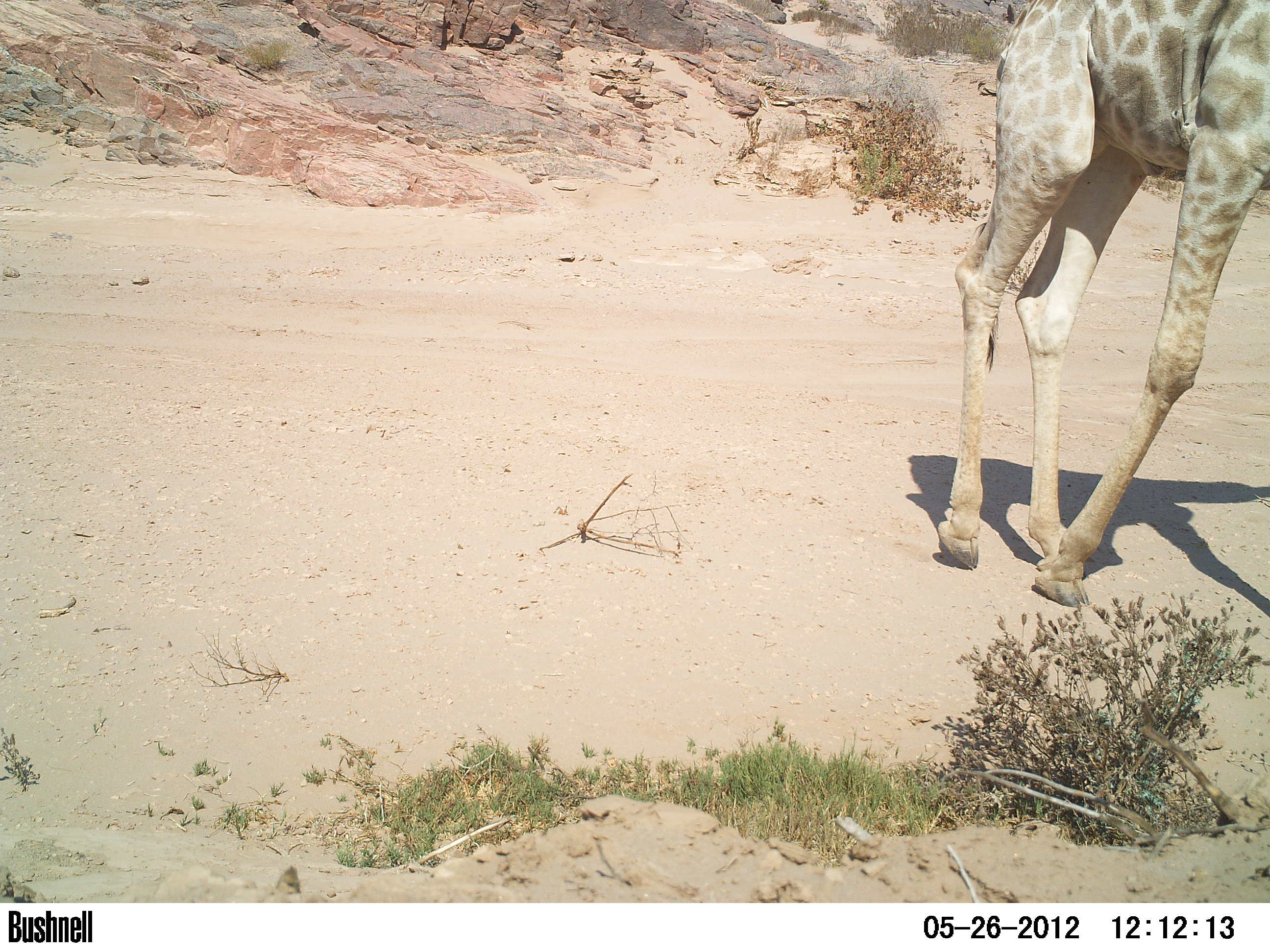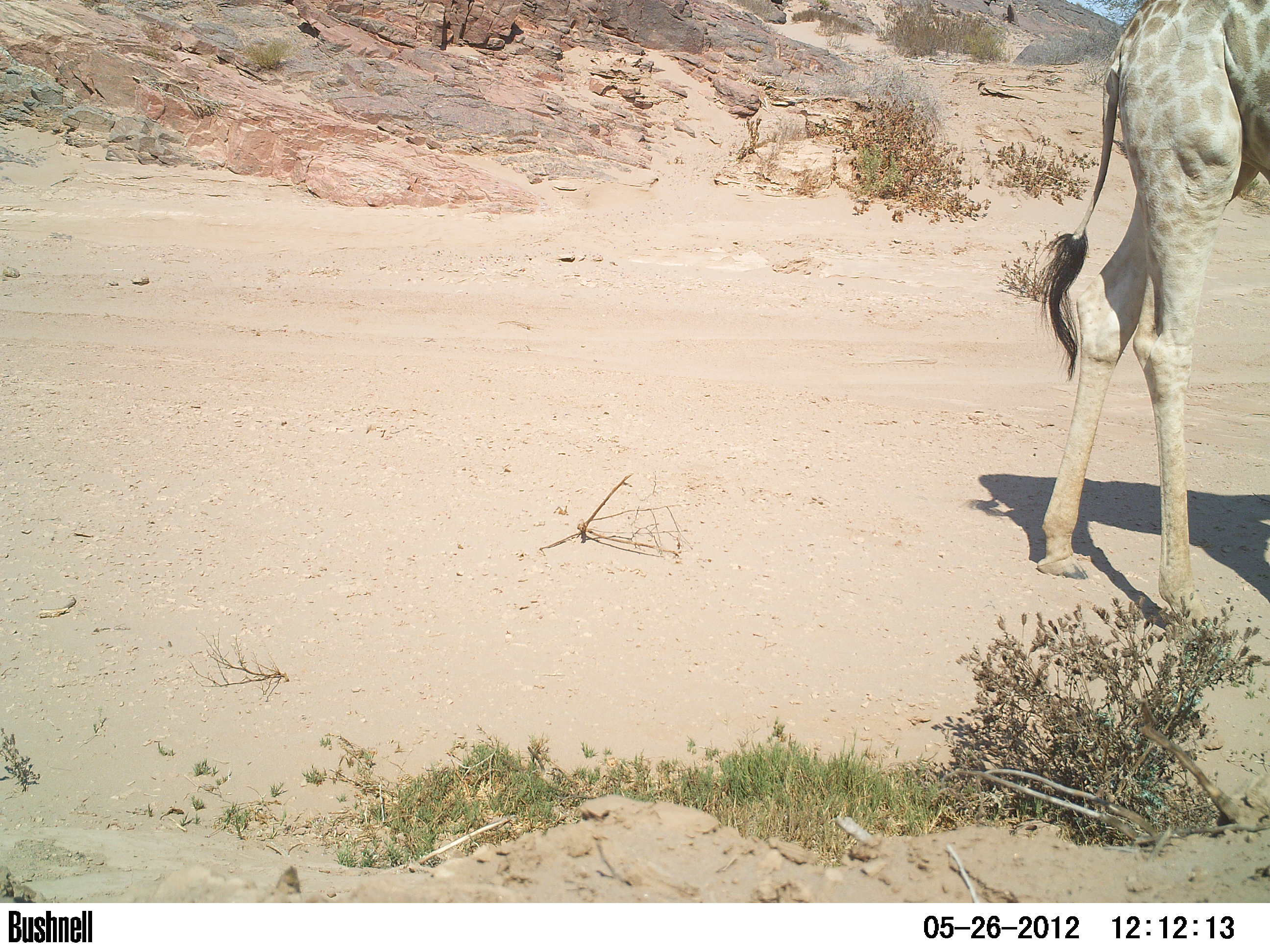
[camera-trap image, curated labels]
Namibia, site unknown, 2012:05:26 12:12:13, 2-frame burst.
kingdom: Animalia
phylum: Chordata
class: Mammalia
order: Artiodactyla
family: Giraffidae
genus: Giraffa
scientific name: Giraffa camelopardalis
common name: giraffe